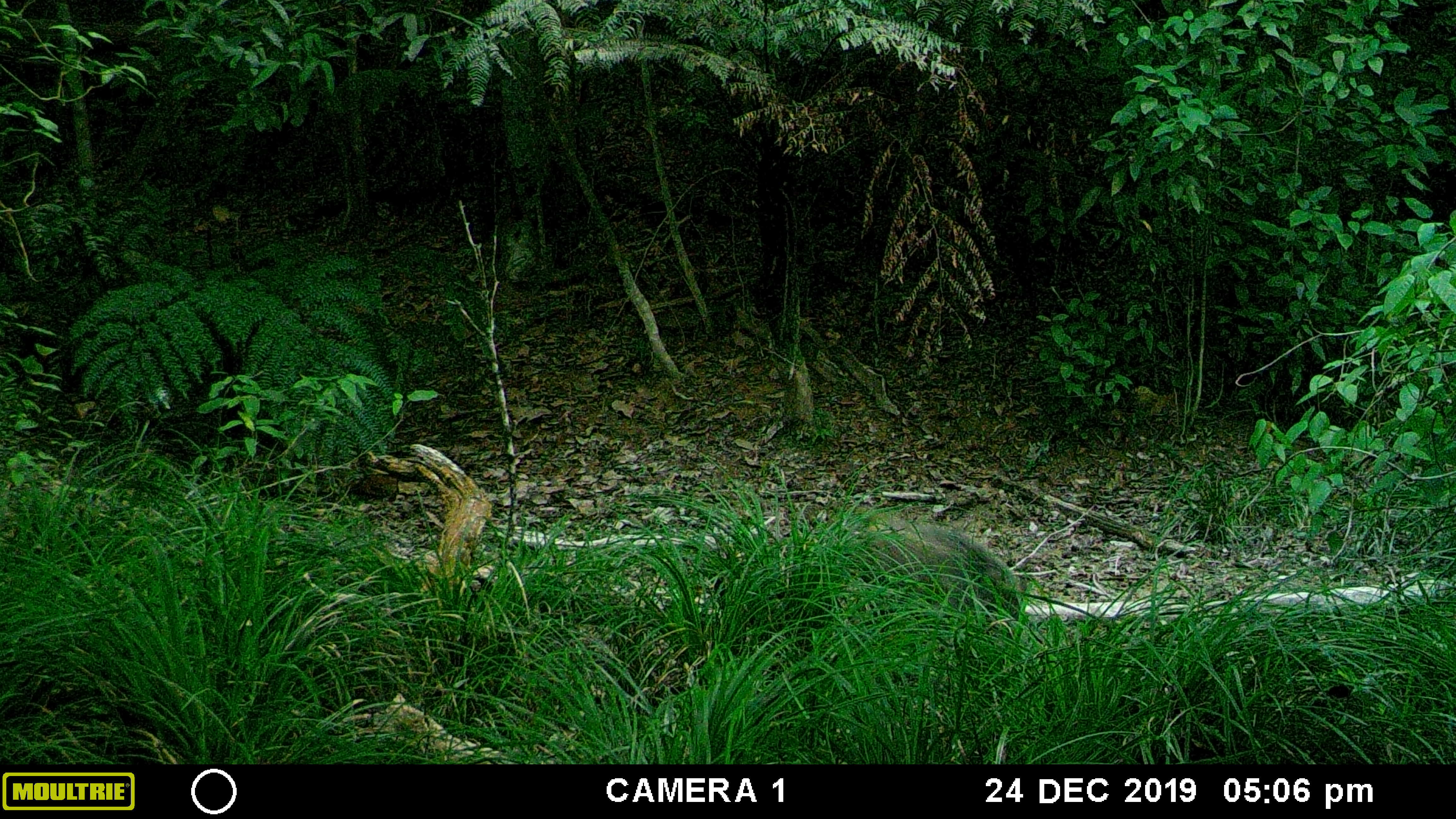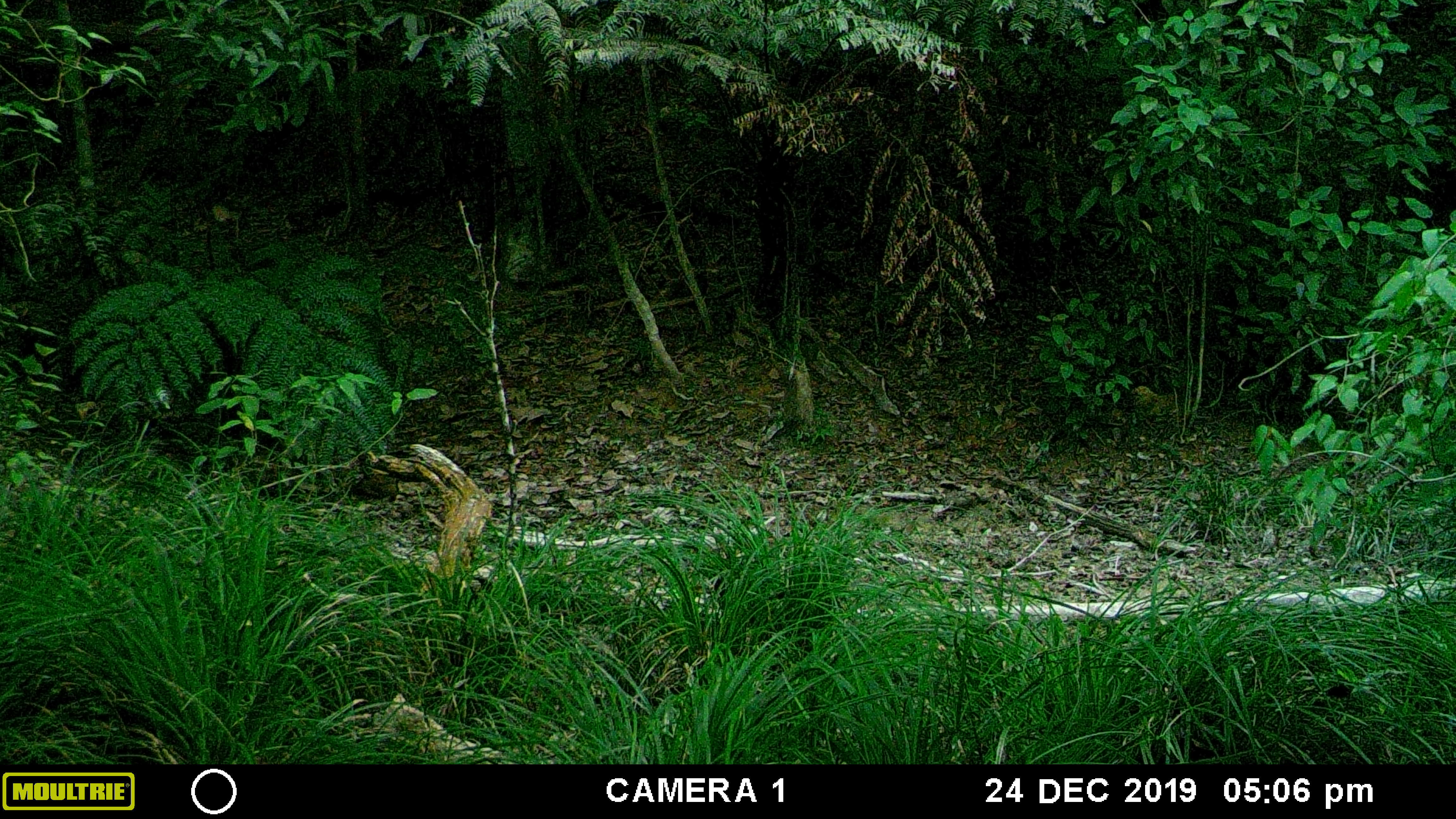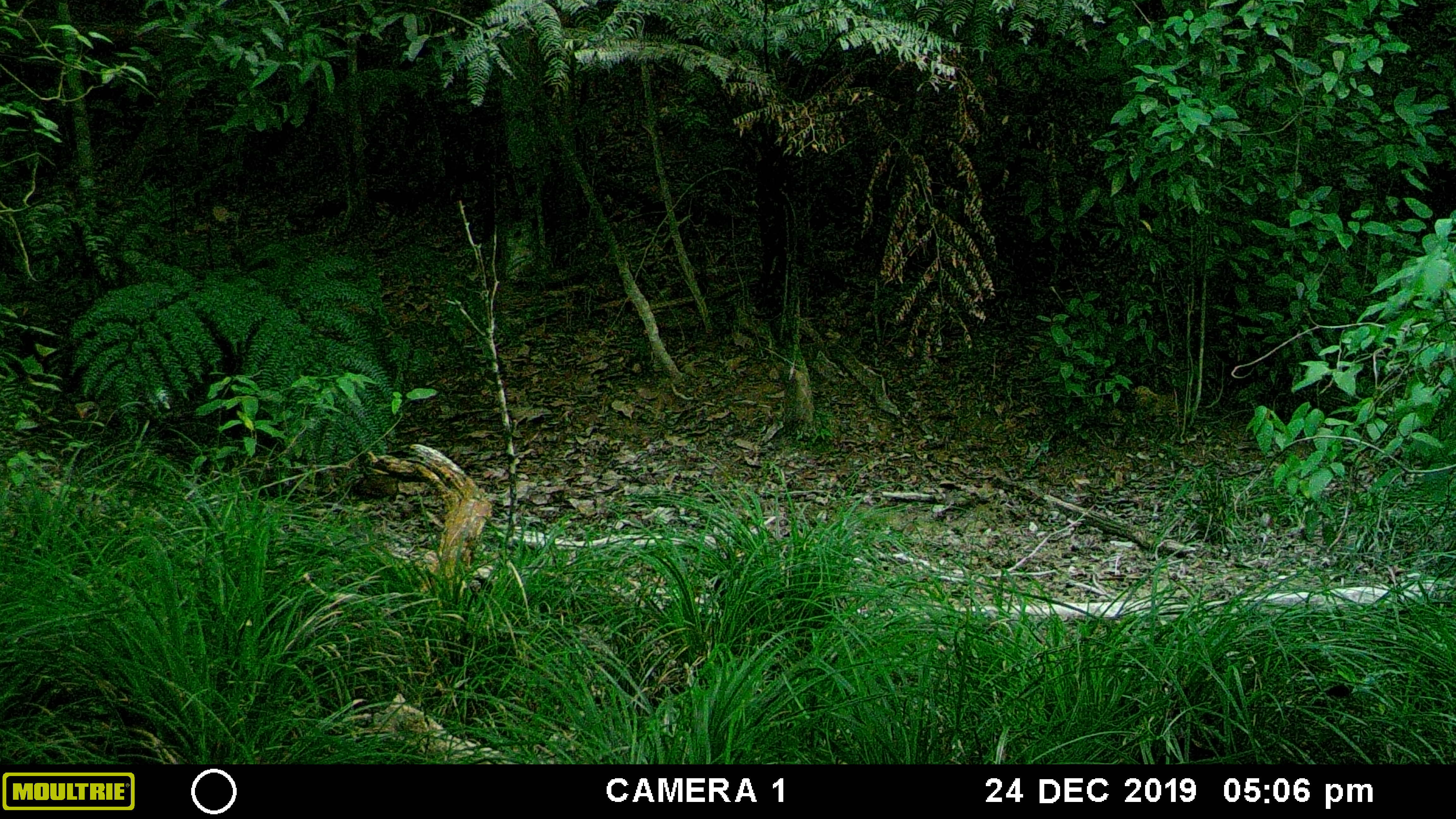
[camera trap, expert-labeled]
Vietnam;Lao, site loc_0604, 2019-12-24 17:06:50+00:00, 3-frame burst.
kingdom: Animalia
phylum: Chordata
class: Mammalia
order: Artiodactyla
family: Suidae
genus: Sus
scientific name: Sus scrofa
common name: eurasian wild pig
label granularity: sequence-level